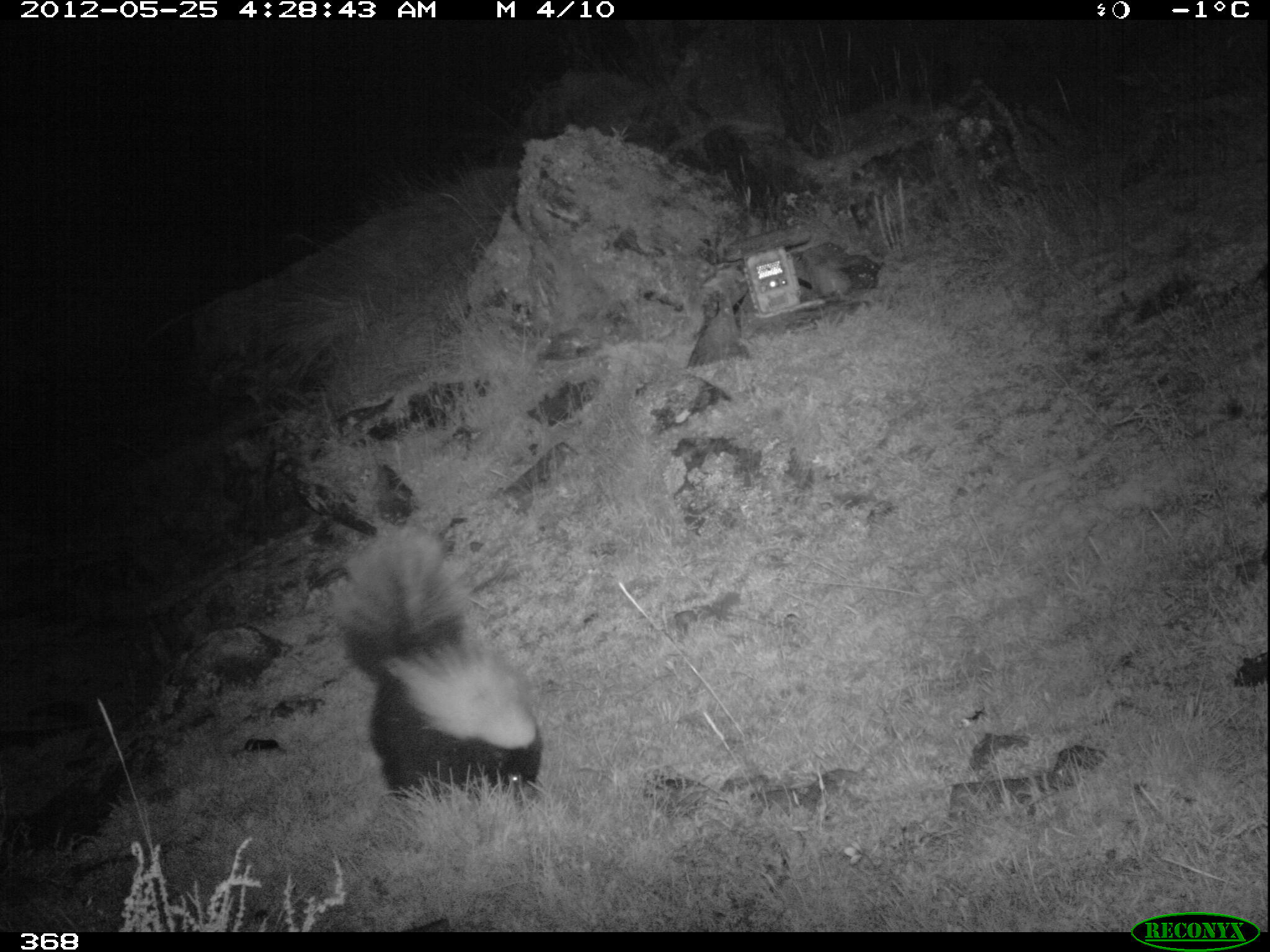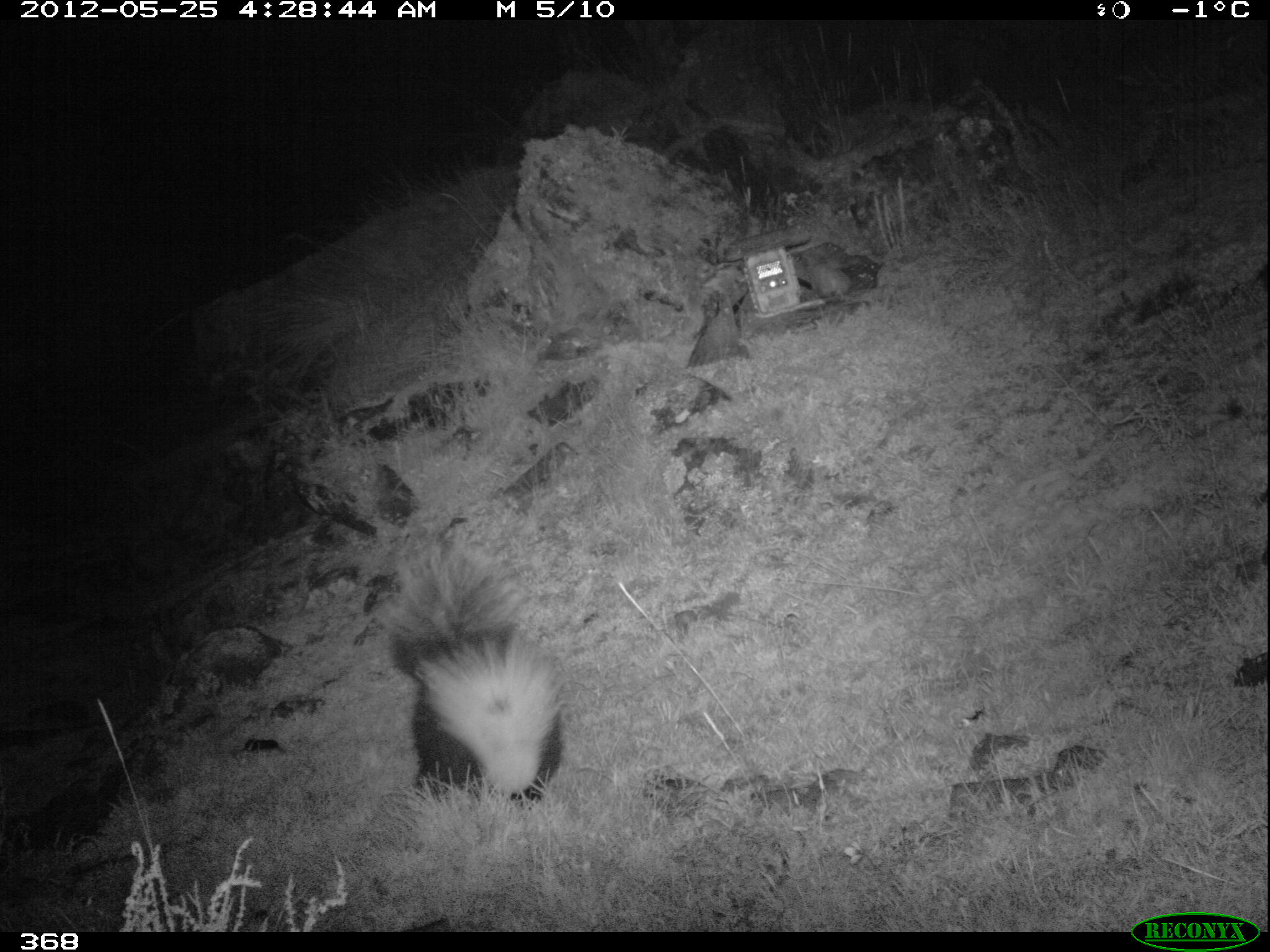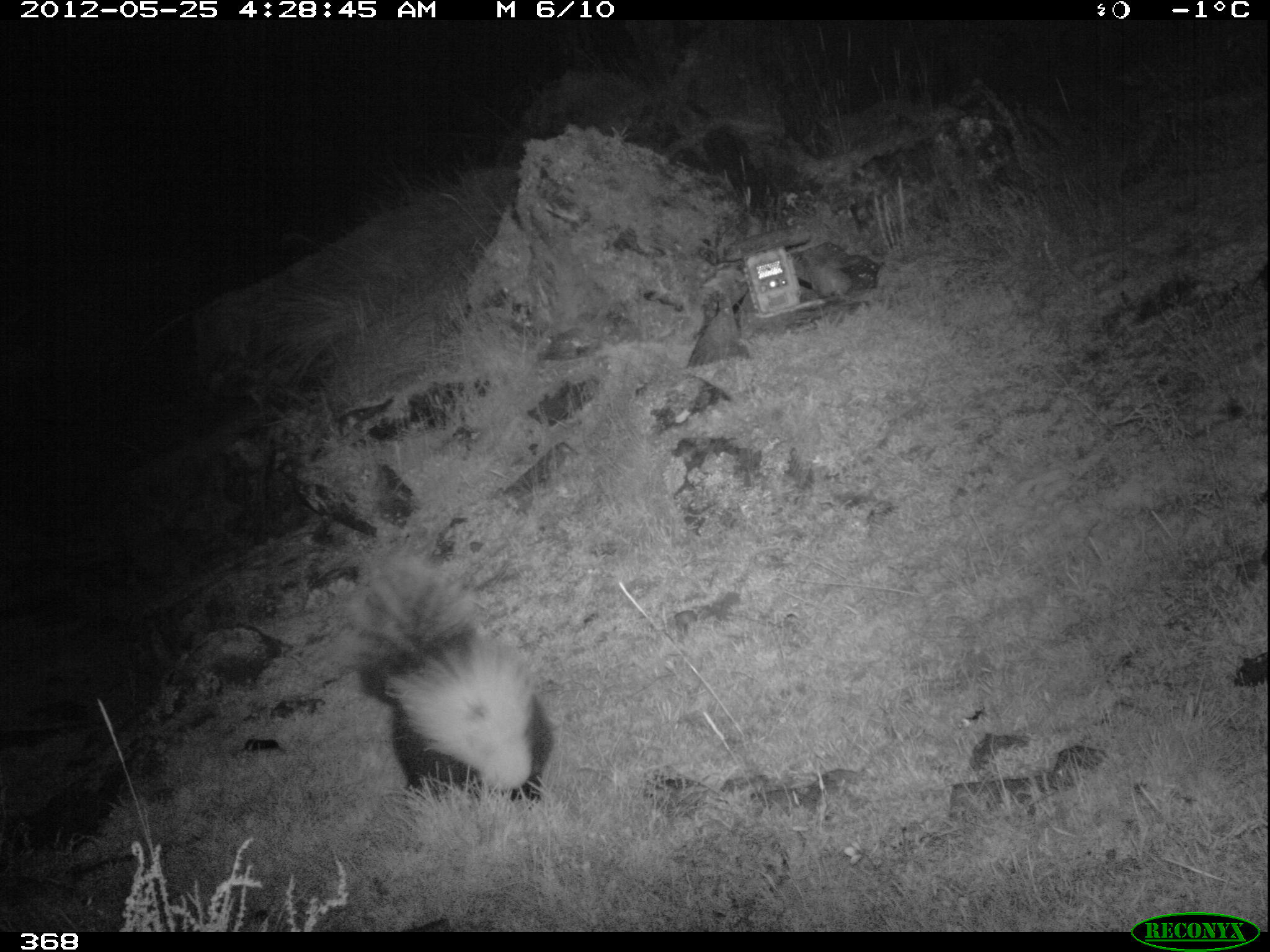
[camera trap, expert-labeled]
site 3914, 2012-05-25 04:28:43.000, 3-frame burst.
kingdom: Animalia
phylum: Chordata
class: Mammalia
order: Carnivora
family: Mephitidae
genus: Conepatus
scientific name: Conepatus chinga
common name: molina's hog-nosed skunk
Conepatus chinga (molina's hog-nosed skunk).